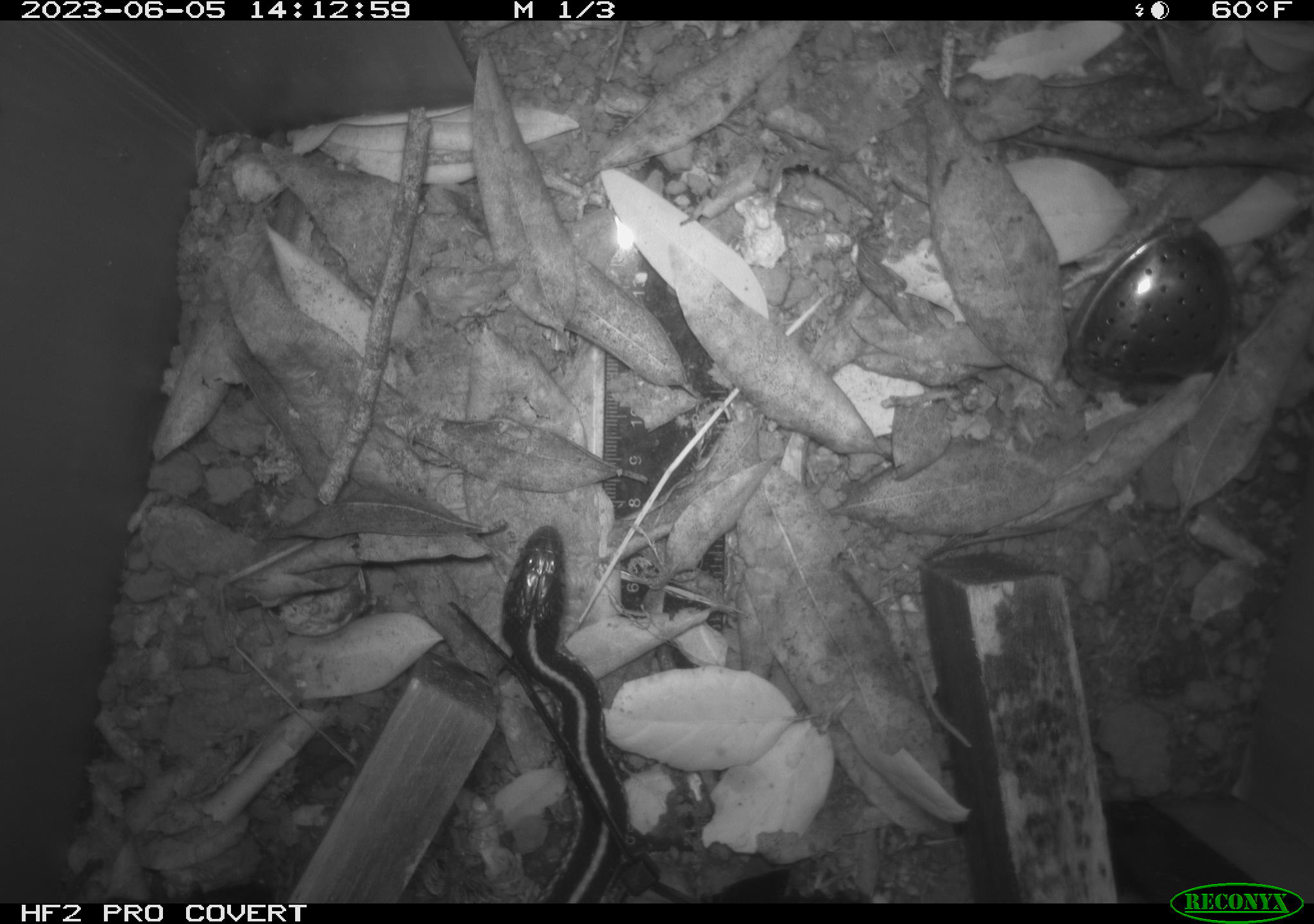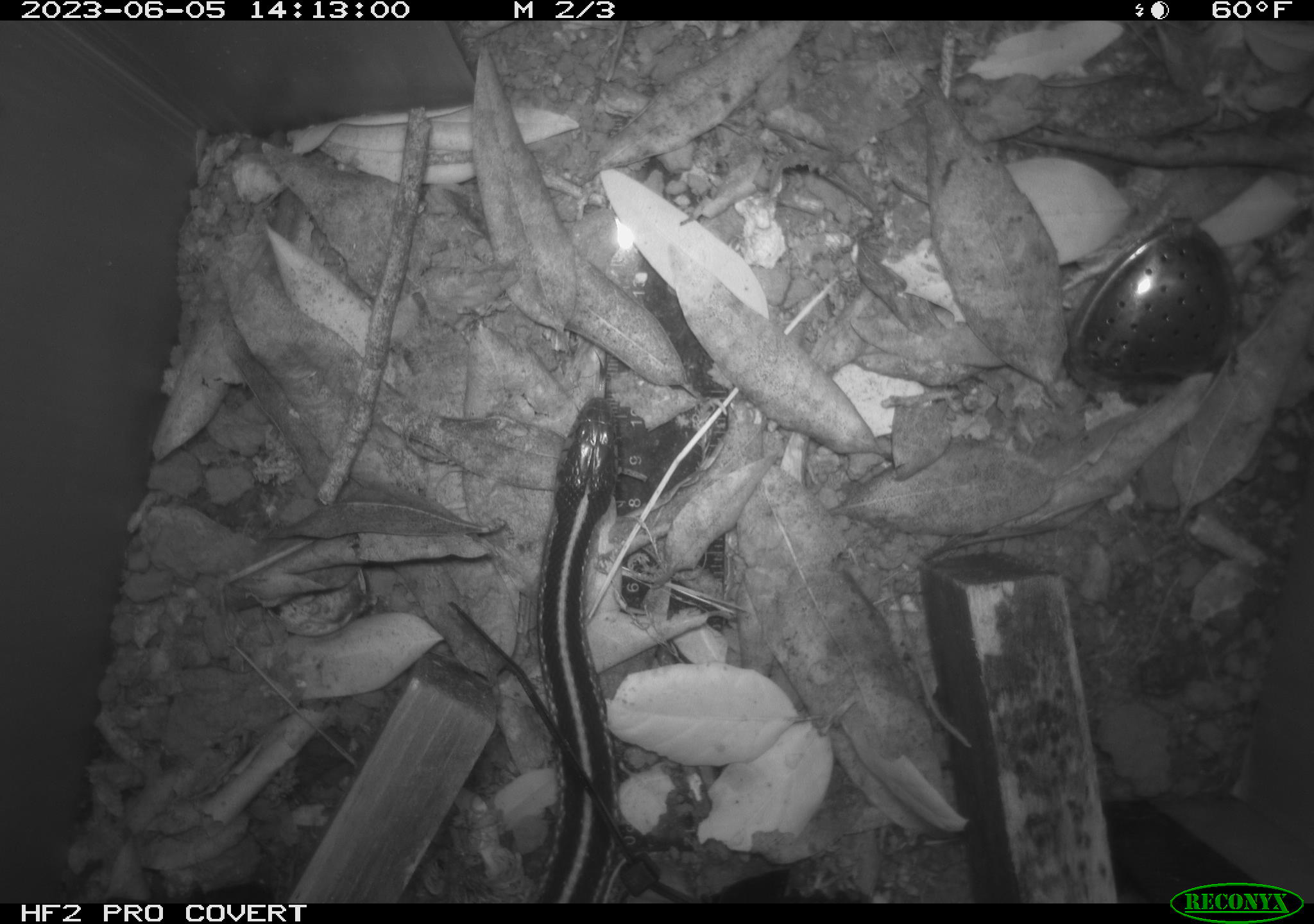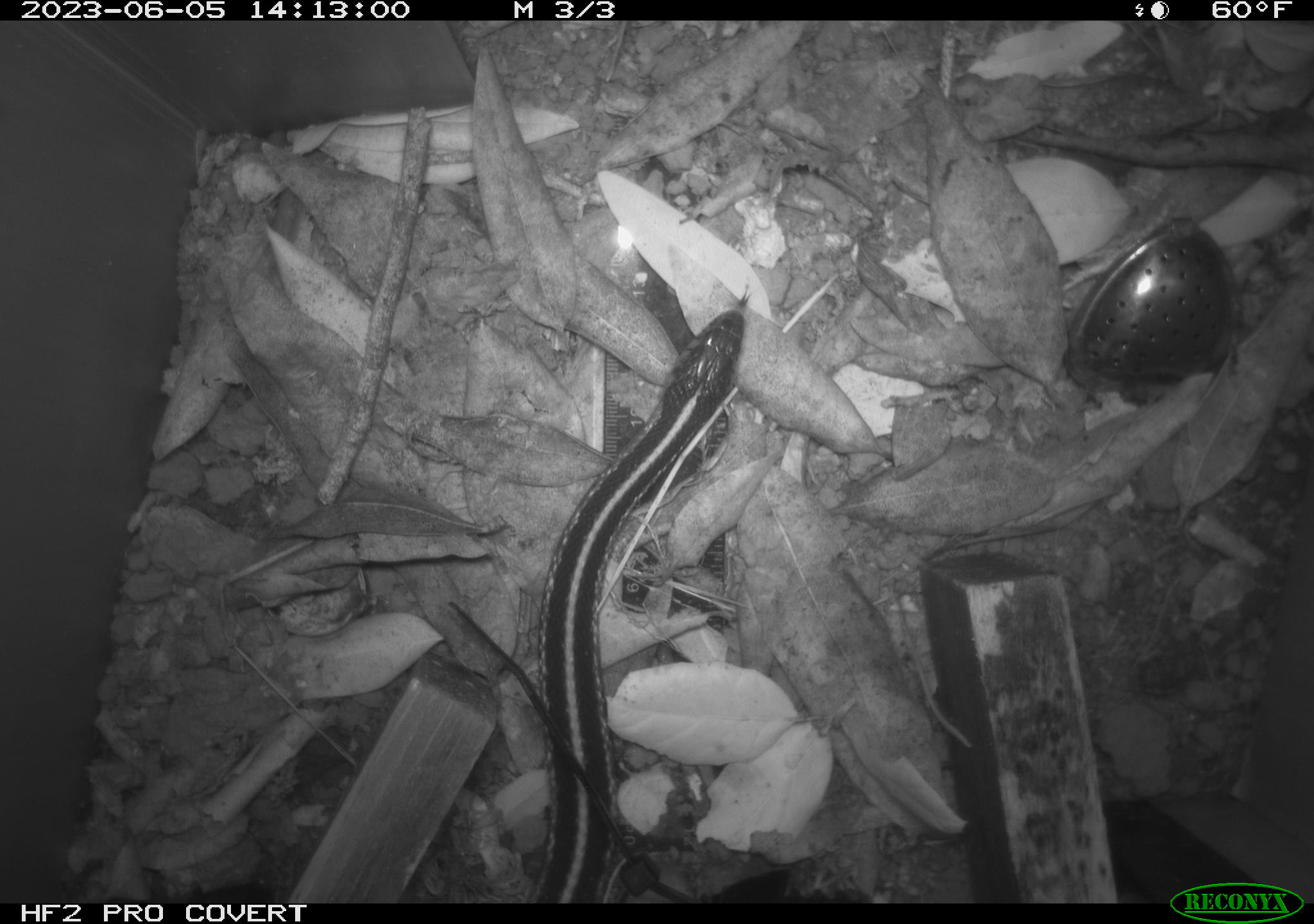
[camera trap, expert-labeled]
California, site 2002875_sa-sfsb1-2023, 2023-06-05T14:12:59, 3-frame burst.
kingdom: Animalia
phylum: Chordata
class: Reptilia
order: Squamata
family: Colubridae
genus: Thamnophis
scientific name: Thamnophis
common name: american gartersnakes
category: thamnophis species